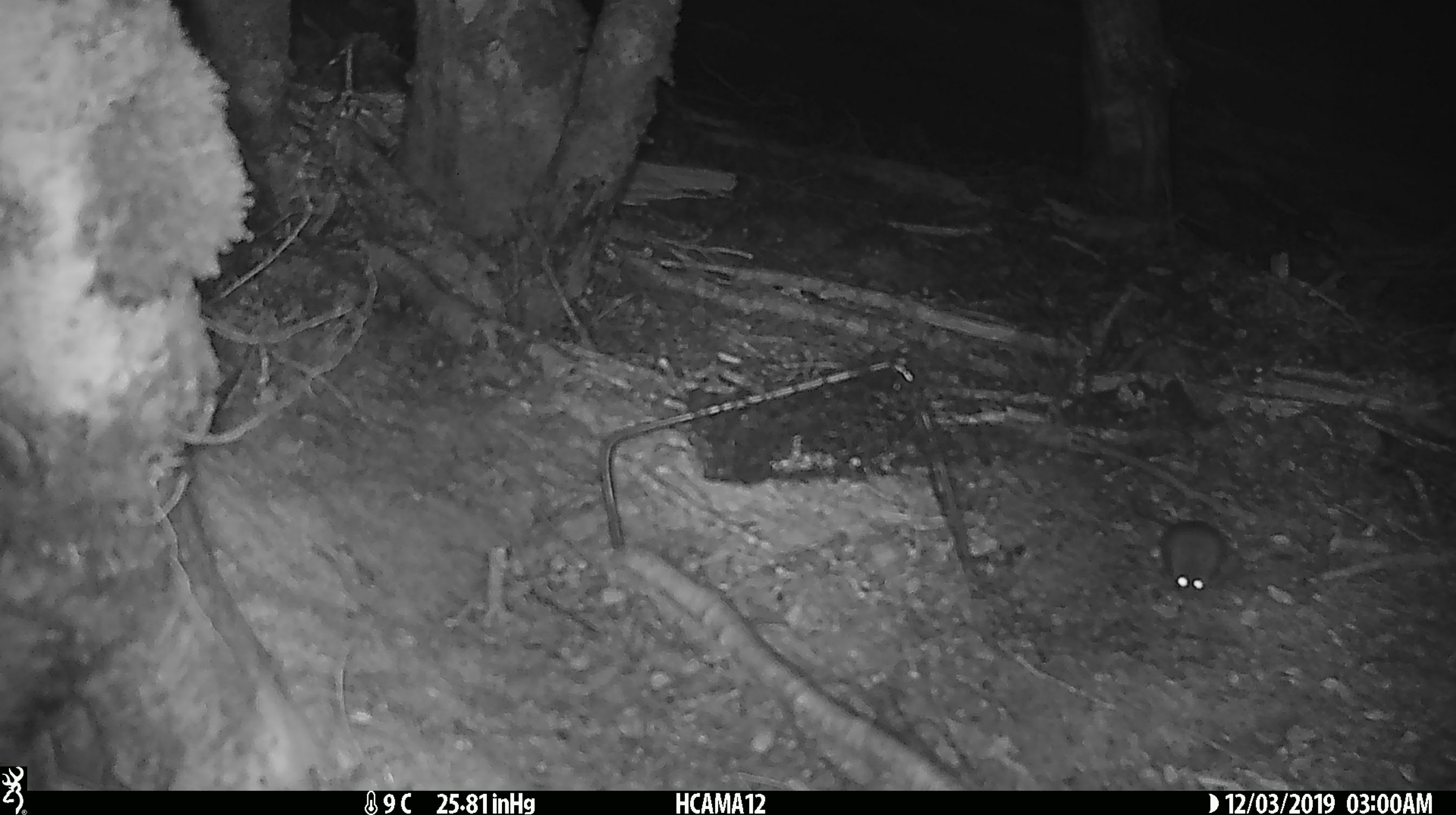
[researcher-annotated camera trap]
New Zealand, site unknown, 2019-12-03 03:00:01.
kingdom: Animalia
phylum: Chordata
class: Mammalia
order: Rodentia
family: Muridae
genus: Mus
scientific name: Mus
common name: mouse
Mouse (Mus).